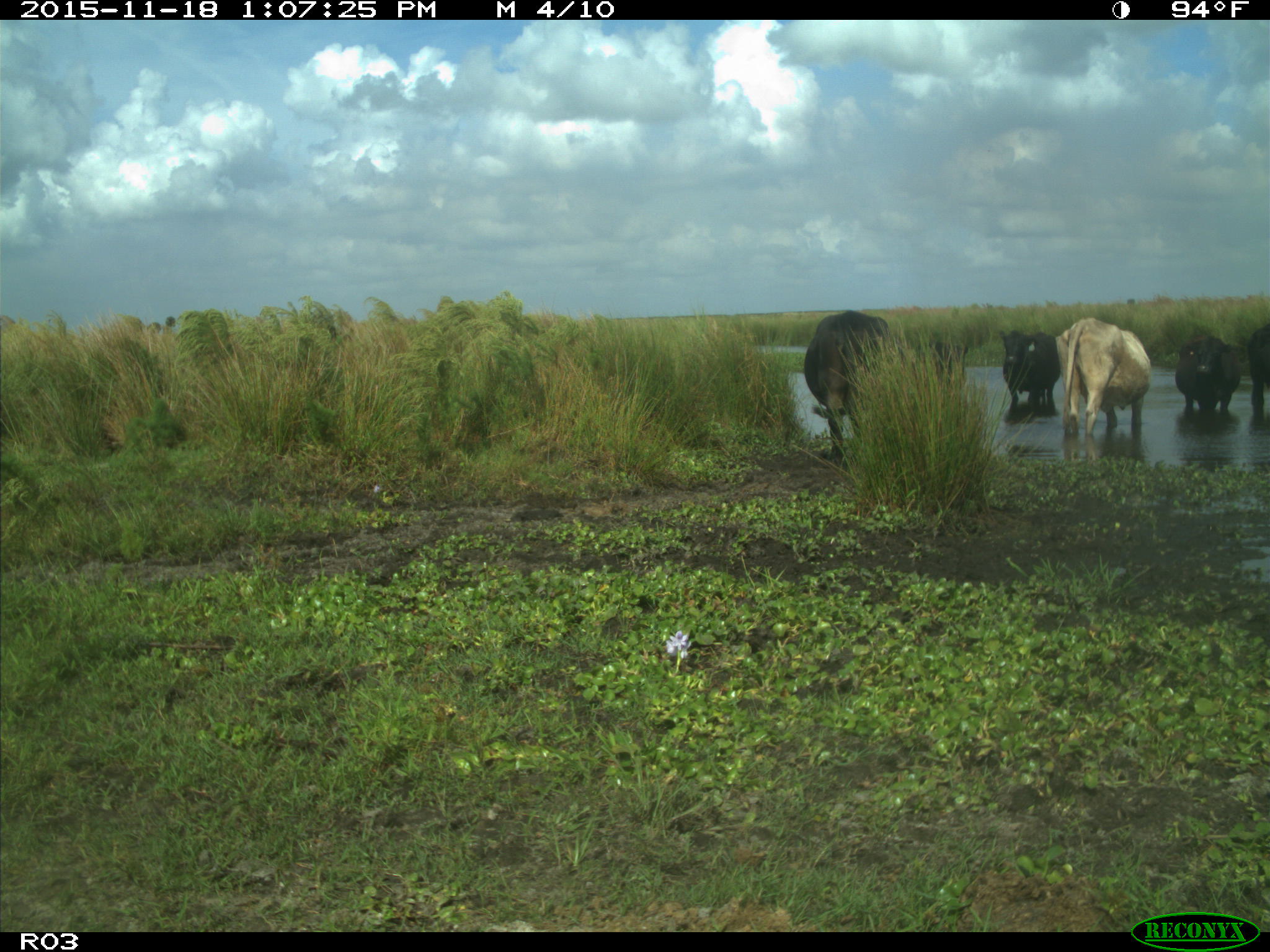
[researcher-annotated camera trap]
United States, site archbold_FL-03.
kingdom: Animalia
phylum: Chordata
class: Mammalia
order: Artiodactyla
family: Bovidae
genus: Bos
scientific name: Bos taurus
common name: domestic cow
Bos taurus (domestic cow).